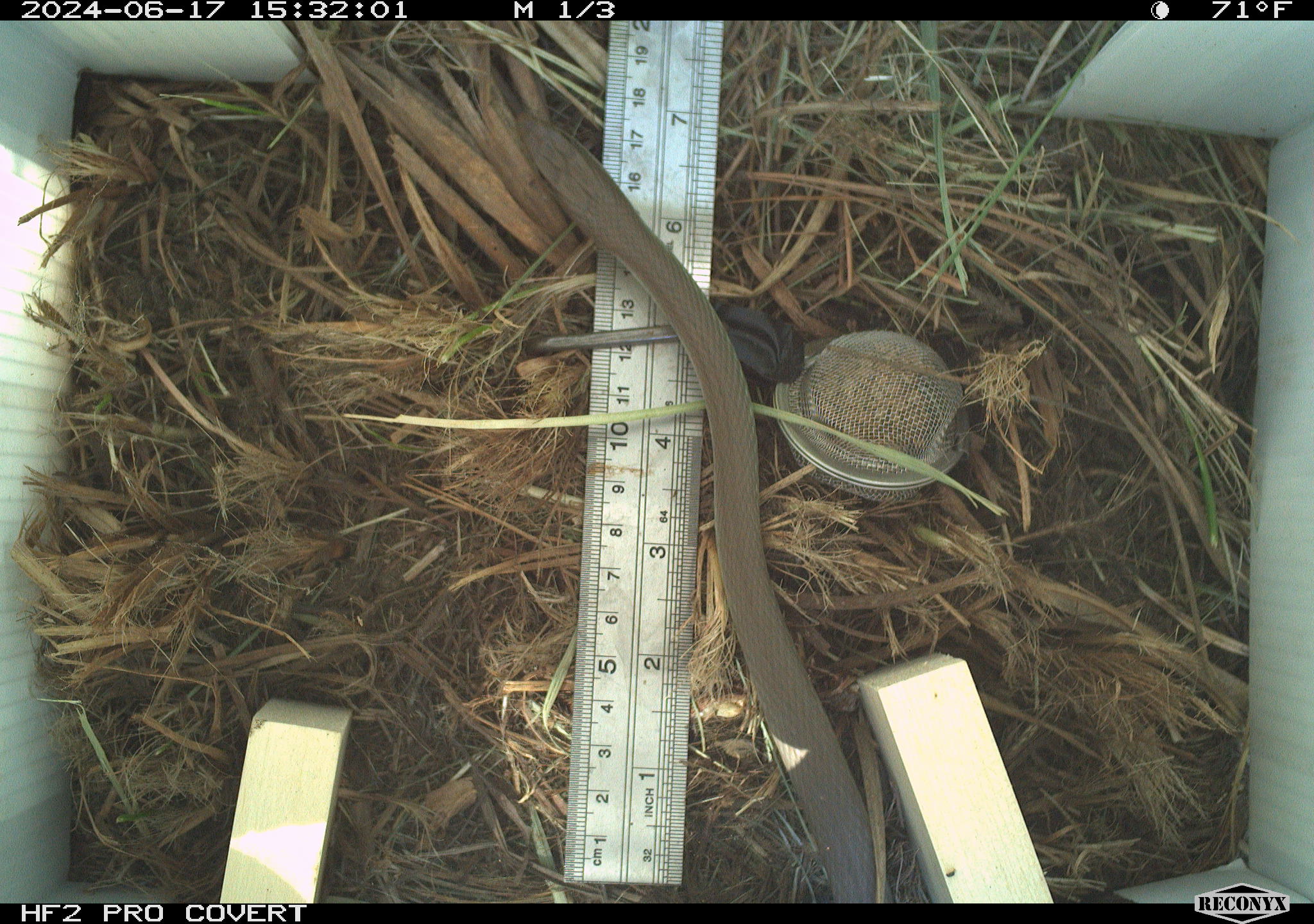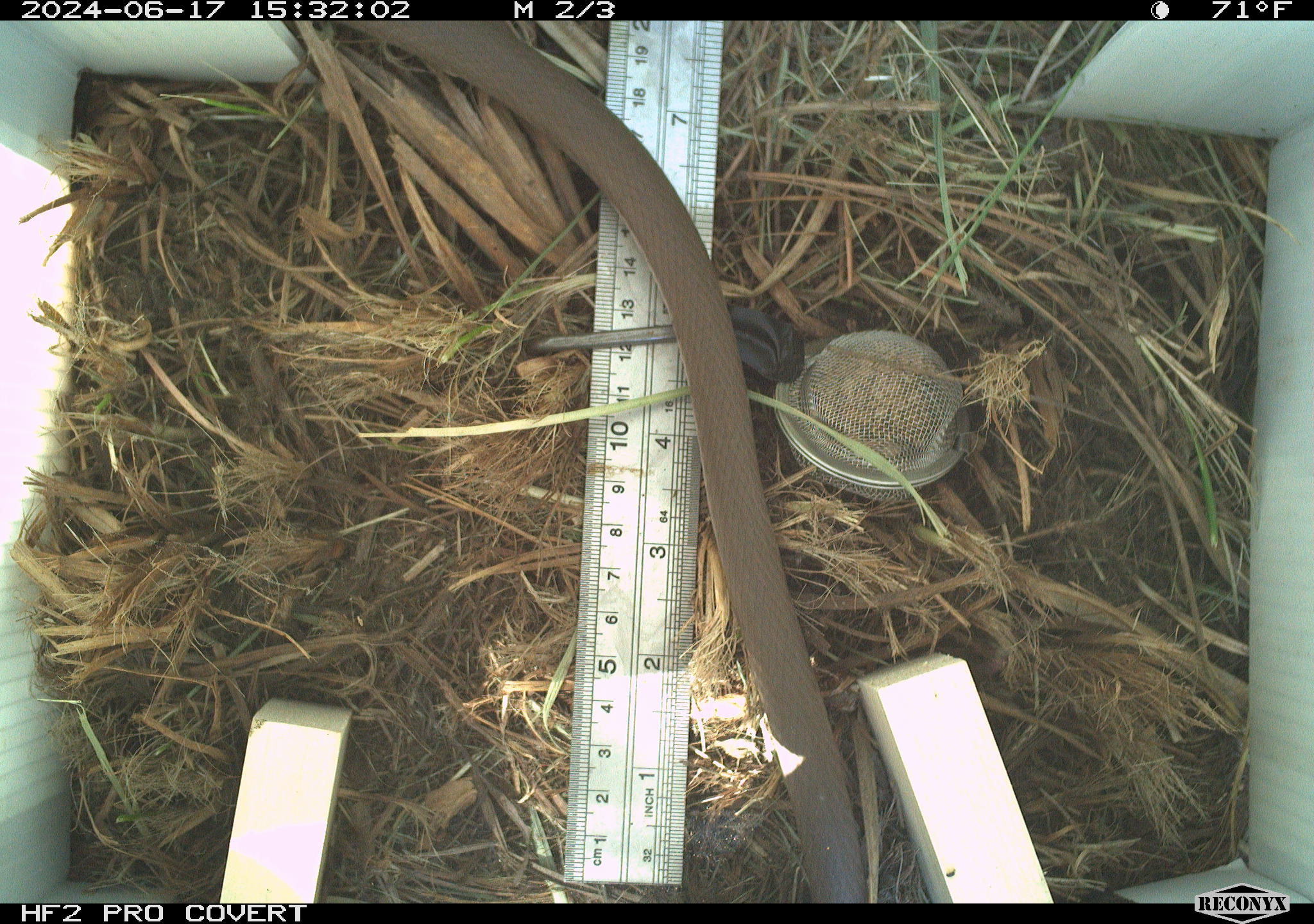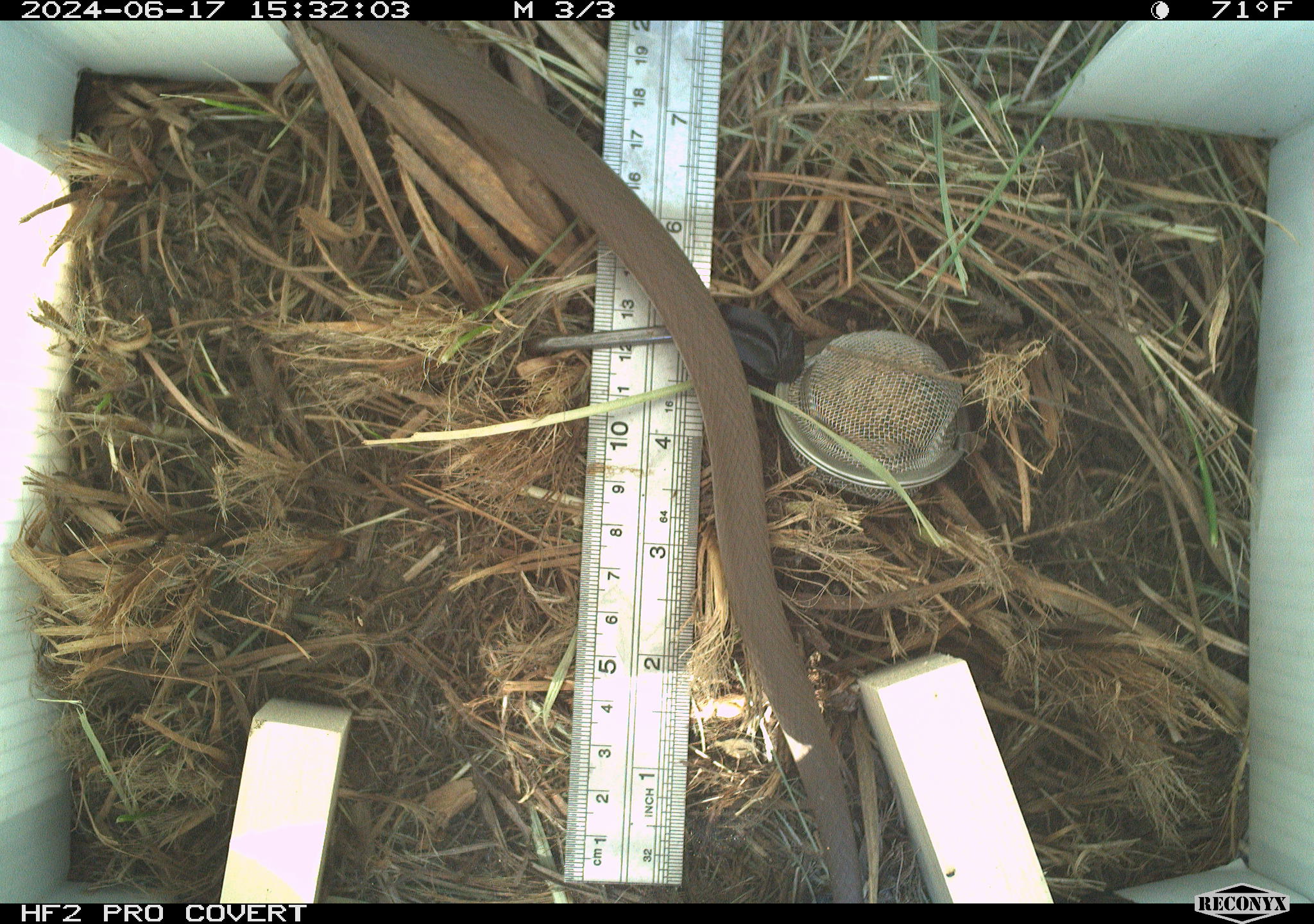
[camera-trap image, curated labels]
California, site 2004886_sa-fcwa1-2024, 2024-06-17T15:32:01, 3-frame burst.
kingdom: Animalia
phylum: Chordata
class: Reptilia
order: Squamata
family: Colubridae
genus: Coluber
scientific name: Coluber constrictor mormon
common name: western yellow-bellied racer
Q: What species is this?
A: Western yellow-bellied racer (Coluber constrictor mormon).